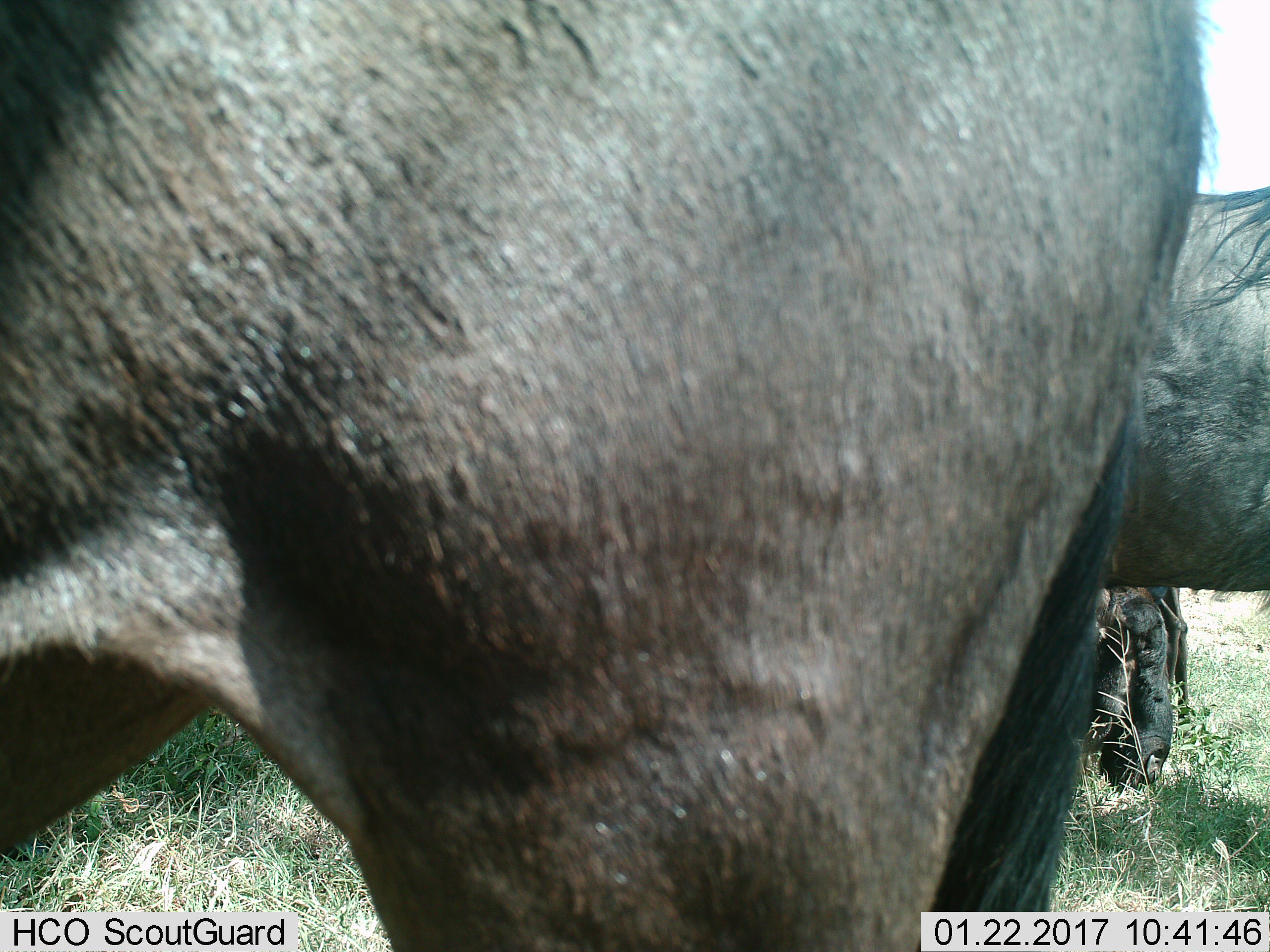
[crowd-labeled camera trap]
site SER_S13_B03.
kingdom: Animalia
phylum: Chordata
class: Mammalia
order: Artiodactyla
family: Bovidae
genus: Connochaetes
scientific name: Connochaetes taurinus taurinus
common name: blue wildebeest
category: wildebeestblue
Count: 3.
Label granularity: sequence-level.